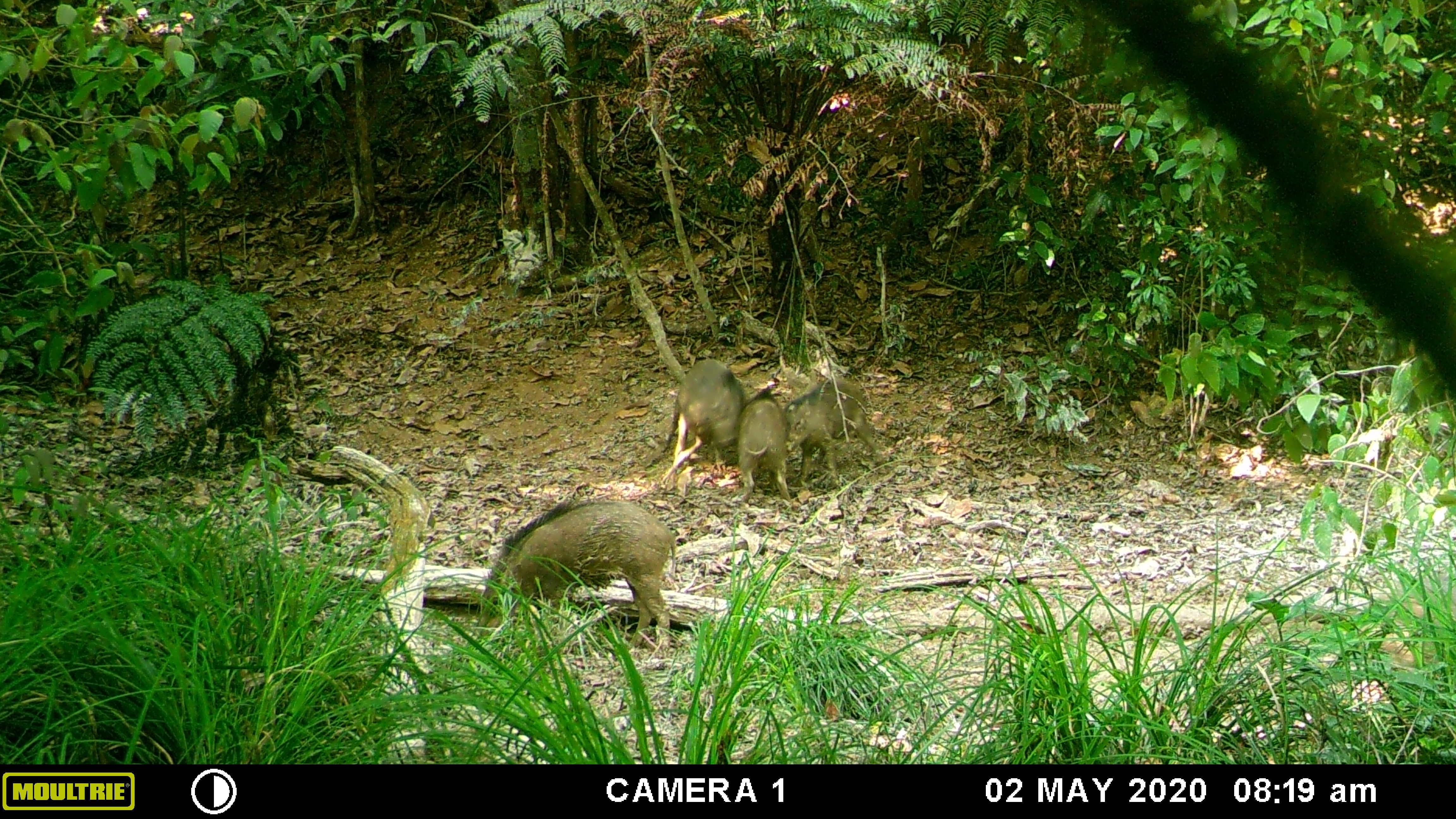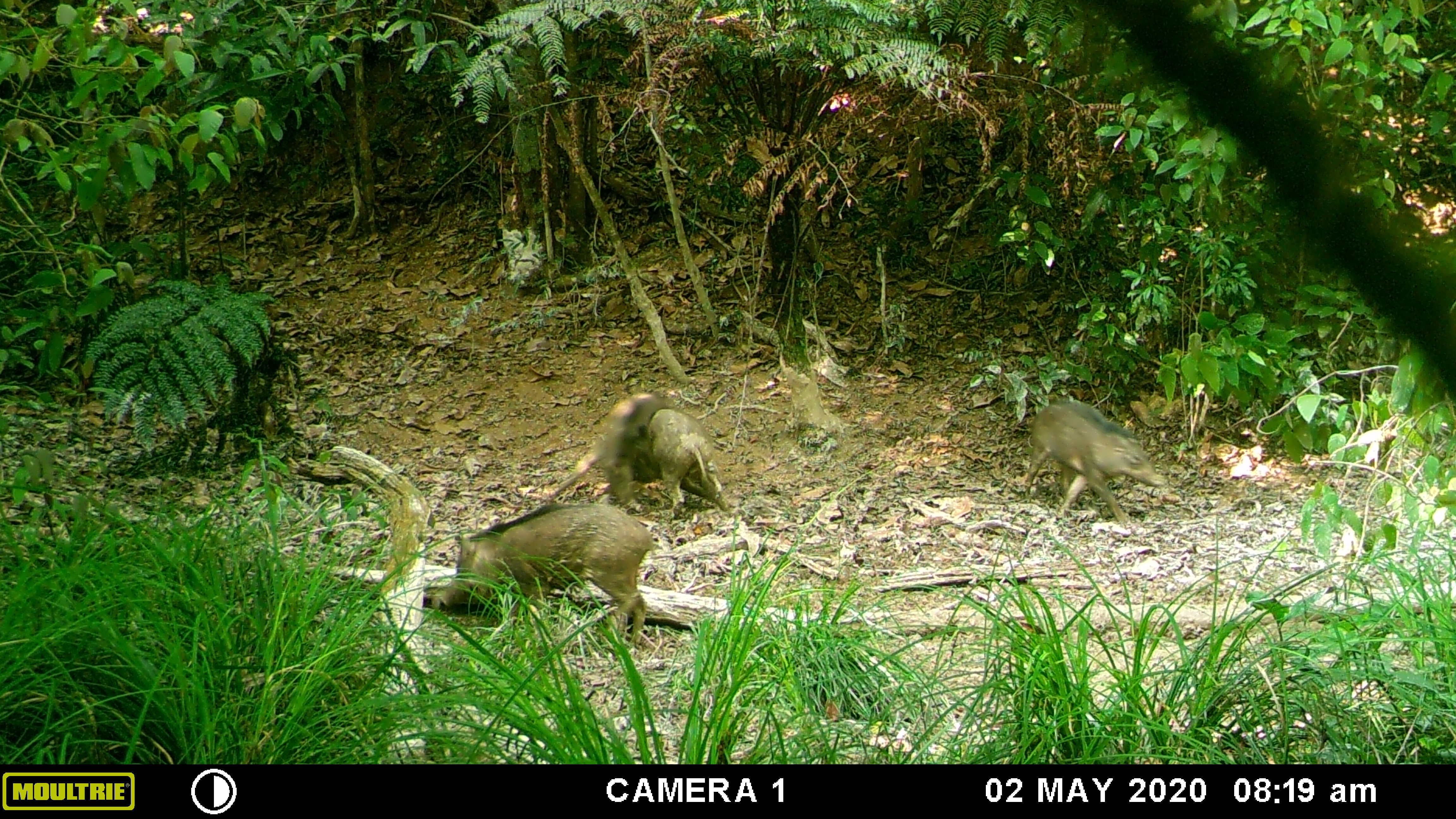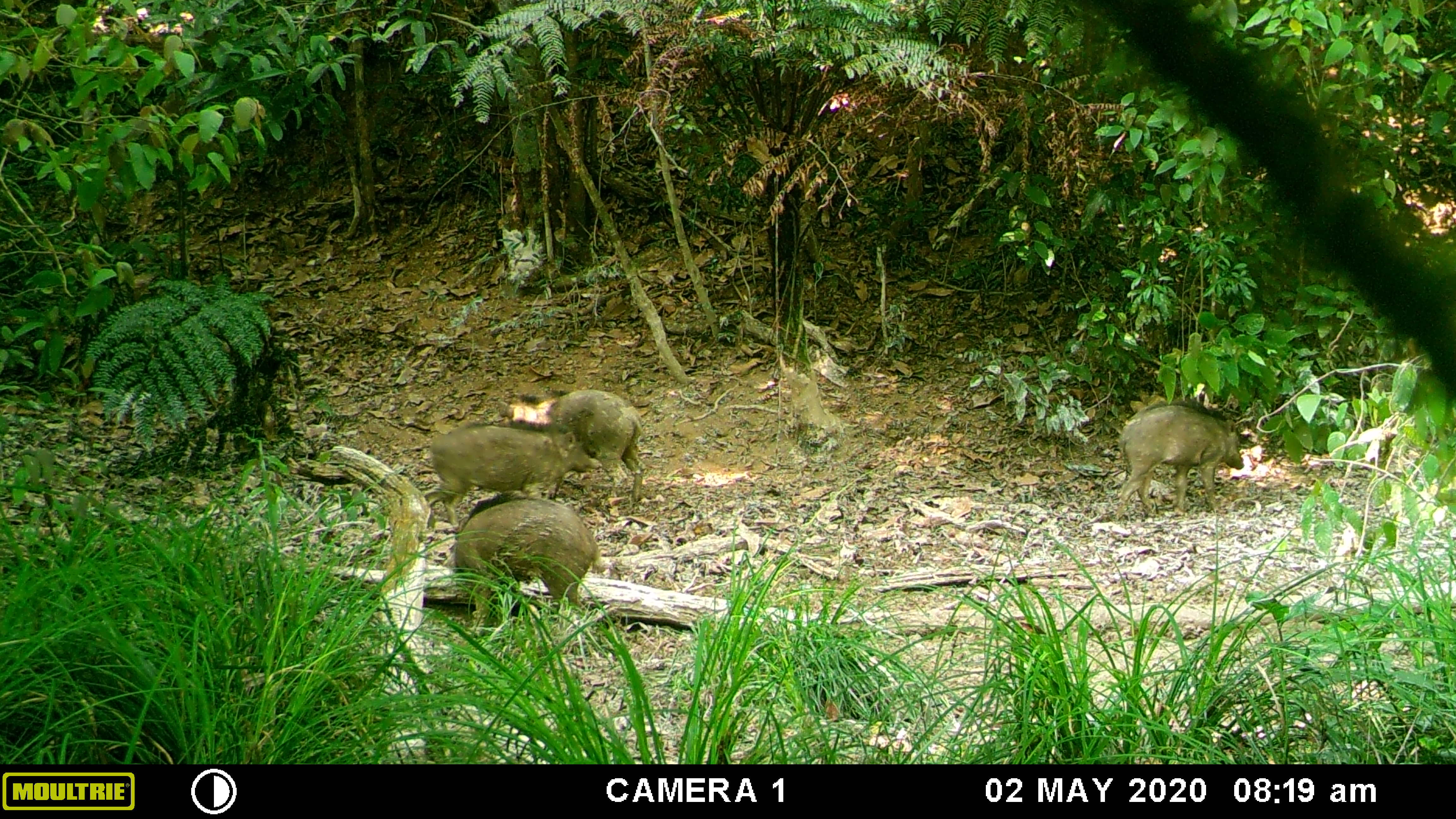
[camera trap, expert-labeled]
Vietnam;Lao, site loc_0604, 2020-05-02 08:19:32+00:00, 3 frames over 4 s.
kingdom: Animalia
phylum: Chordata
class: Mammalia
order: Artiodactyla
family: Suidae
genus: Sus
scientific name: Sus scrofa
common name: eurasian wild pig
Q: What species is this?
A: Eurasian wild pig (Sus scrofa).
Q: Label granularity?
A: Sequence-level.